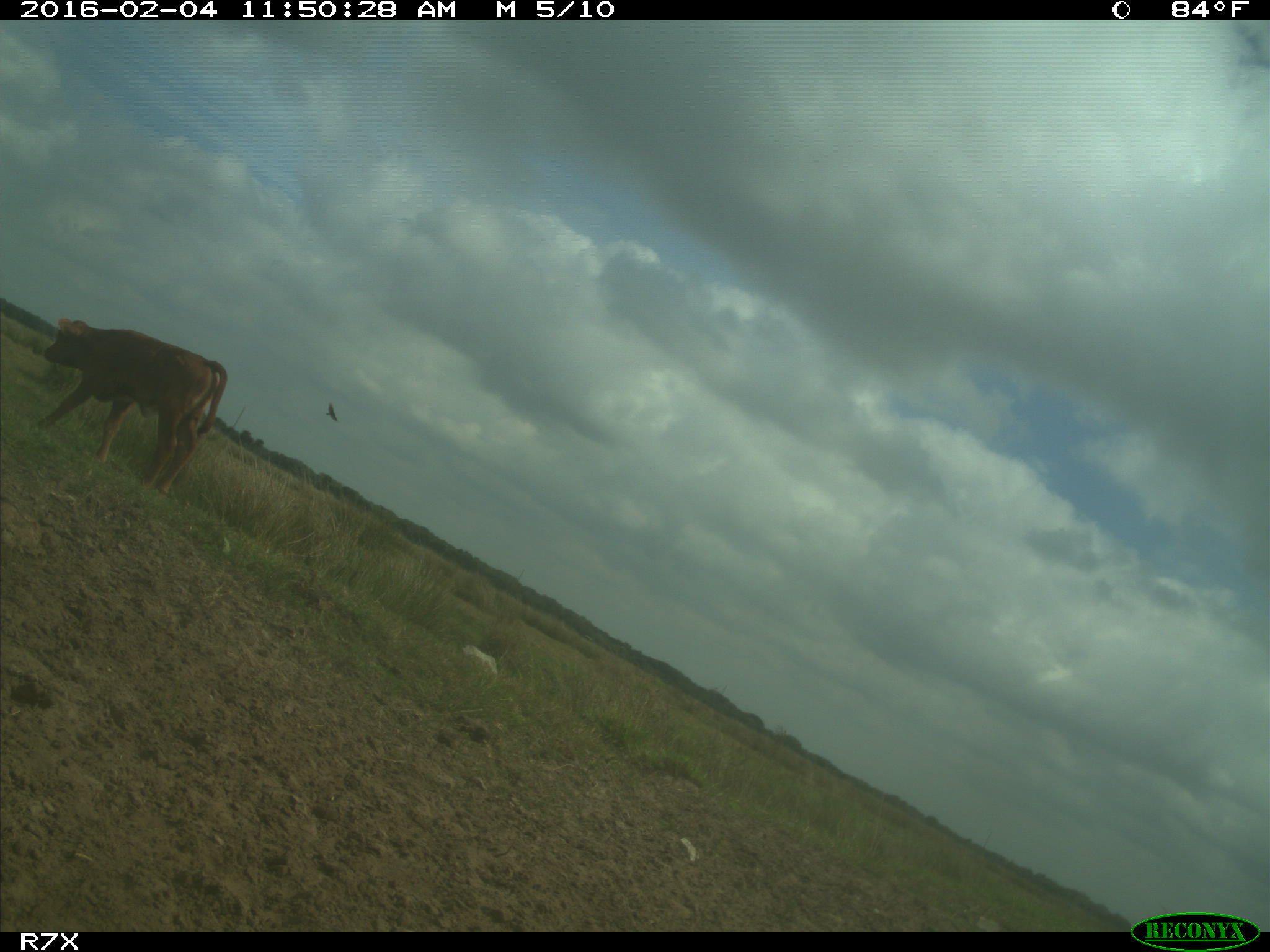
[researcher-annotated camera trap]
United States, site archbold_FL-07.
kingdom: Animalia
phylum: Chordata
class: Mammalia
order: Artiodactyla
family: Bovidae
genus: Bos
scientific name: Bos taurus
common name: domestic cow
Bos taurus (domestic cow).